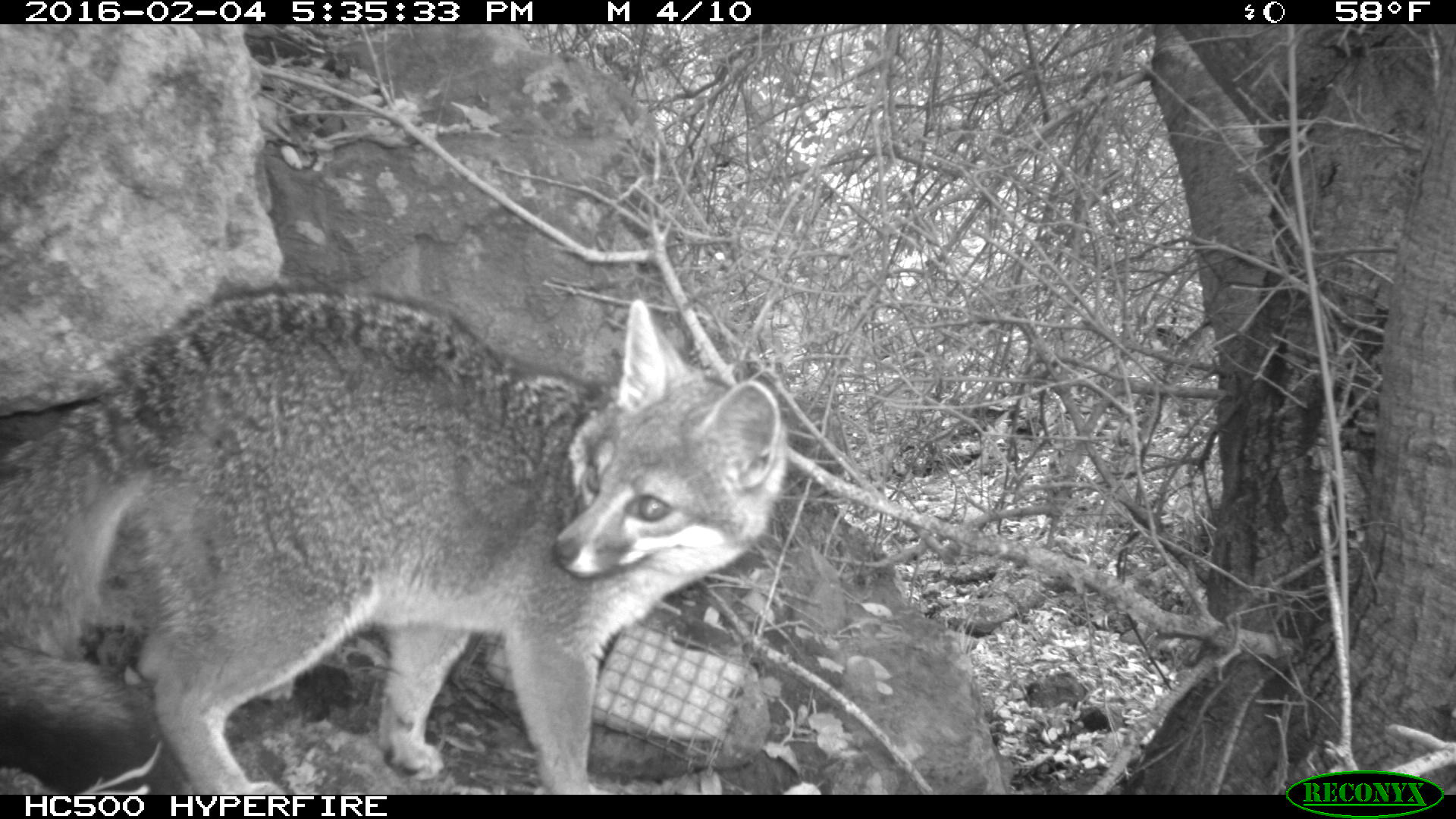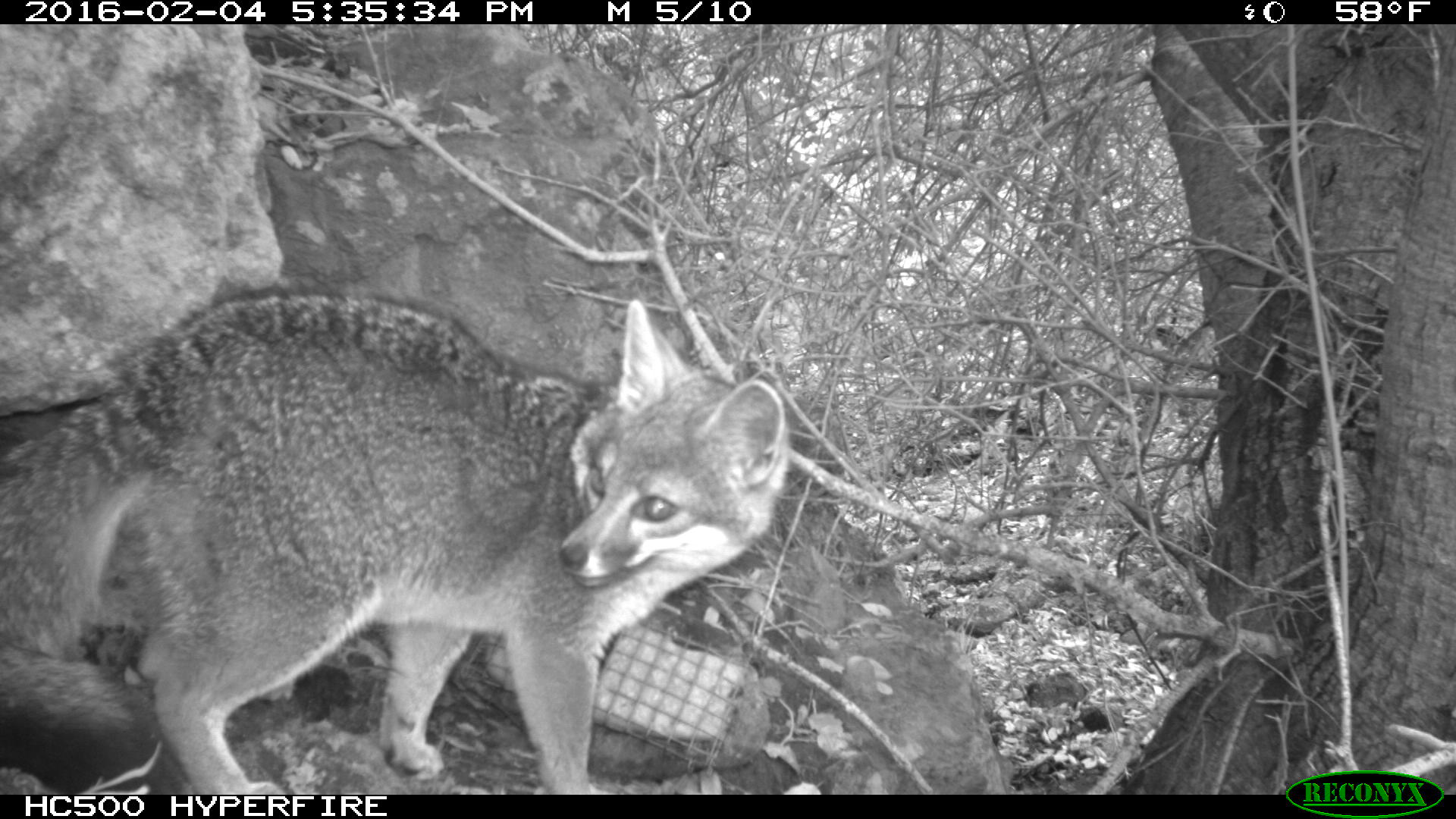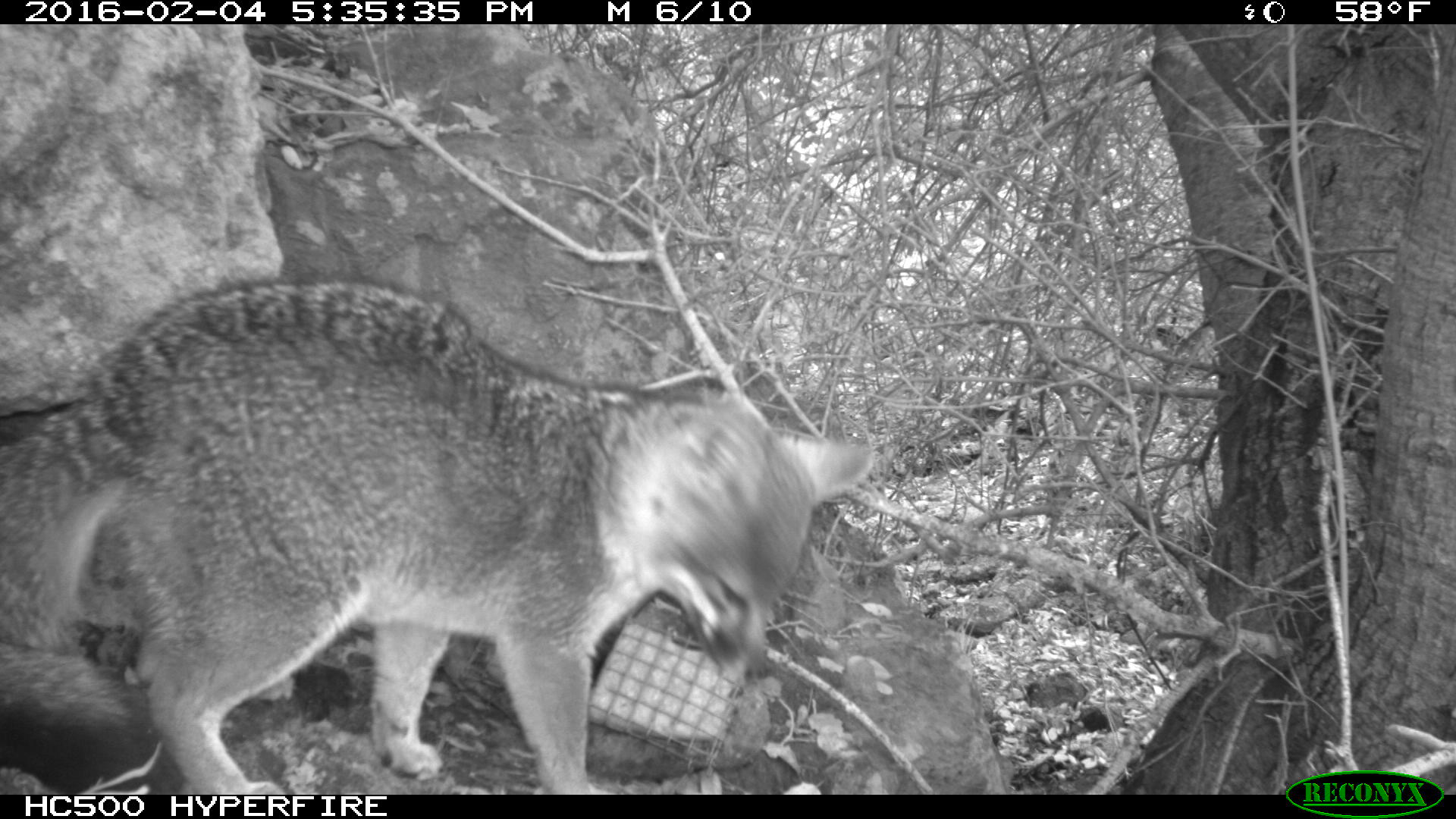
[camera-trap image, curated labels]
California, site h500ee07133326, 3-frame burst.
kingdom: Animalia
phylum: Chordata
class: Mammalia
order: Carnivora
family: Canidae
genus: Urocyon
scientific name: Urocyon littoralis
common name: island fox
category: fox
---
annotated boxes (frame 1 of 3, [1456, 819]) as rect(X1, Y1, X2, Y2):
fox: rect(0, 286, 787, 794)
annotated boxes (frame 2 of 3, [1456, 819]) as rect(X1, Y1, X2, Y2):
fox: rect(0, 278, 794, 795)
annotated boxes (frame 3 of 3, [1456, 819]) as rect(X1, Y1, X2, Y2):
fox: rect(0, 276, 871, 793)